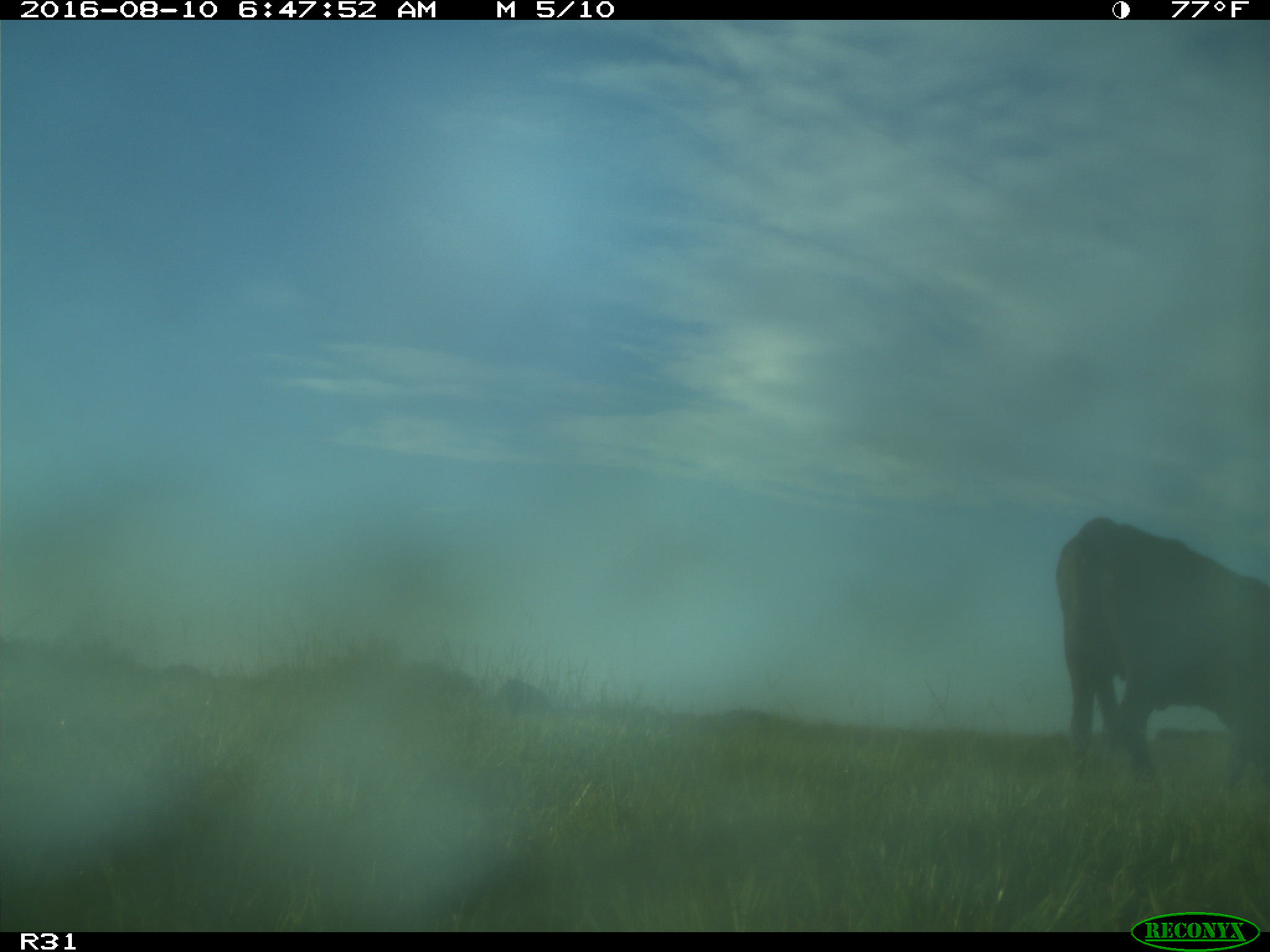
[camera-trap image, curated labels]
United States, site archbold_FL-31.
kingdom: Animalia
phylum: Chordata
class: Mammalia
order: Artiodactyla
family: Bovidae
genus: Bos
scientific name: Bos taurus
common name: domestic cow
Bos taurus (domestic cow).